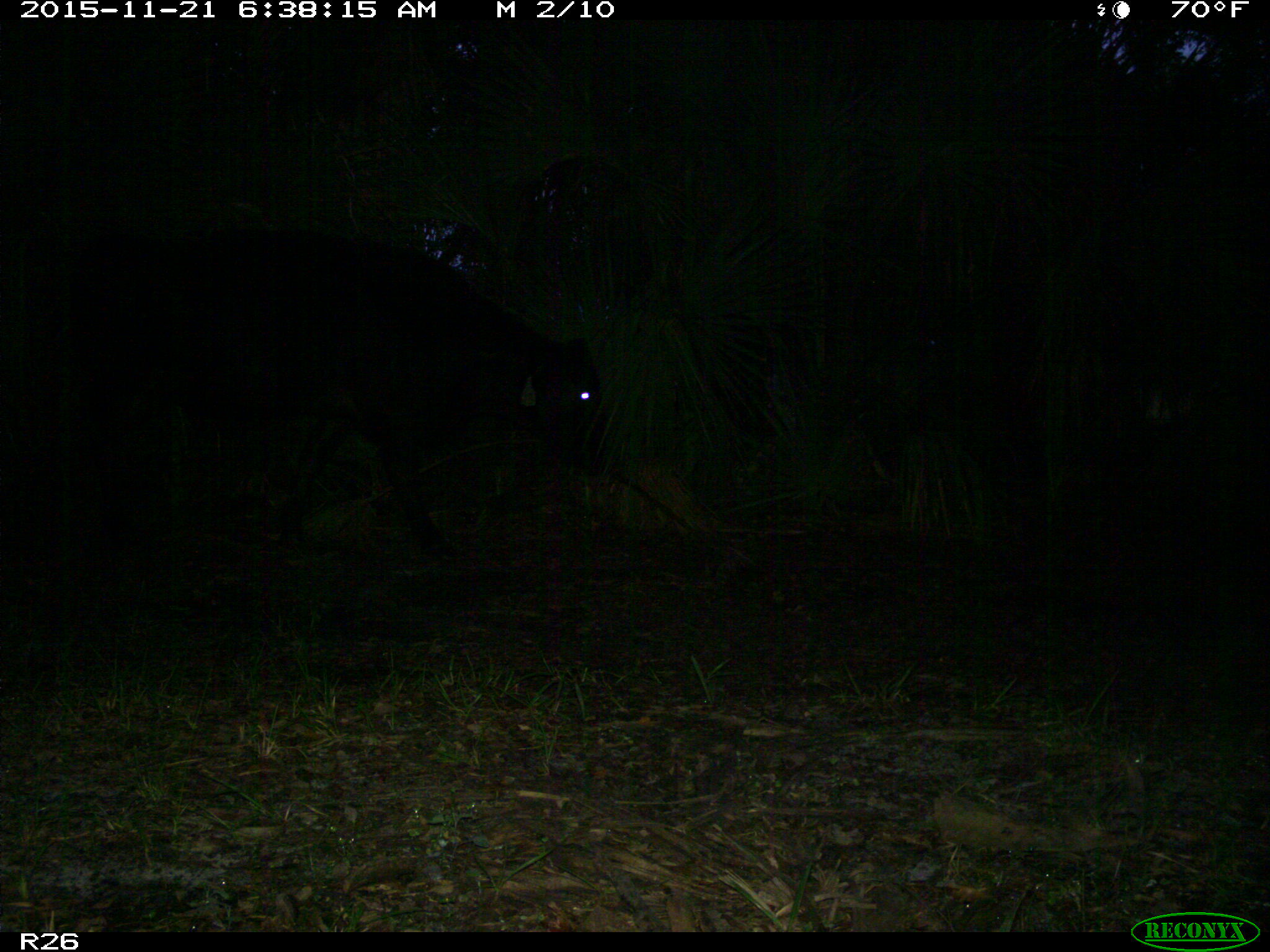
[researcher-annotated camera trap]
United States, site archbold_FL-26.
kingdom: Animalia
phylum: Chordata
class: Mammalia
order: Artiodactyla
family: Bovidae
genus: Bos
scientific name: Bos taurus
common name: domestic cow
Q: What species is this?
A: Bos taurus (domestic cow).